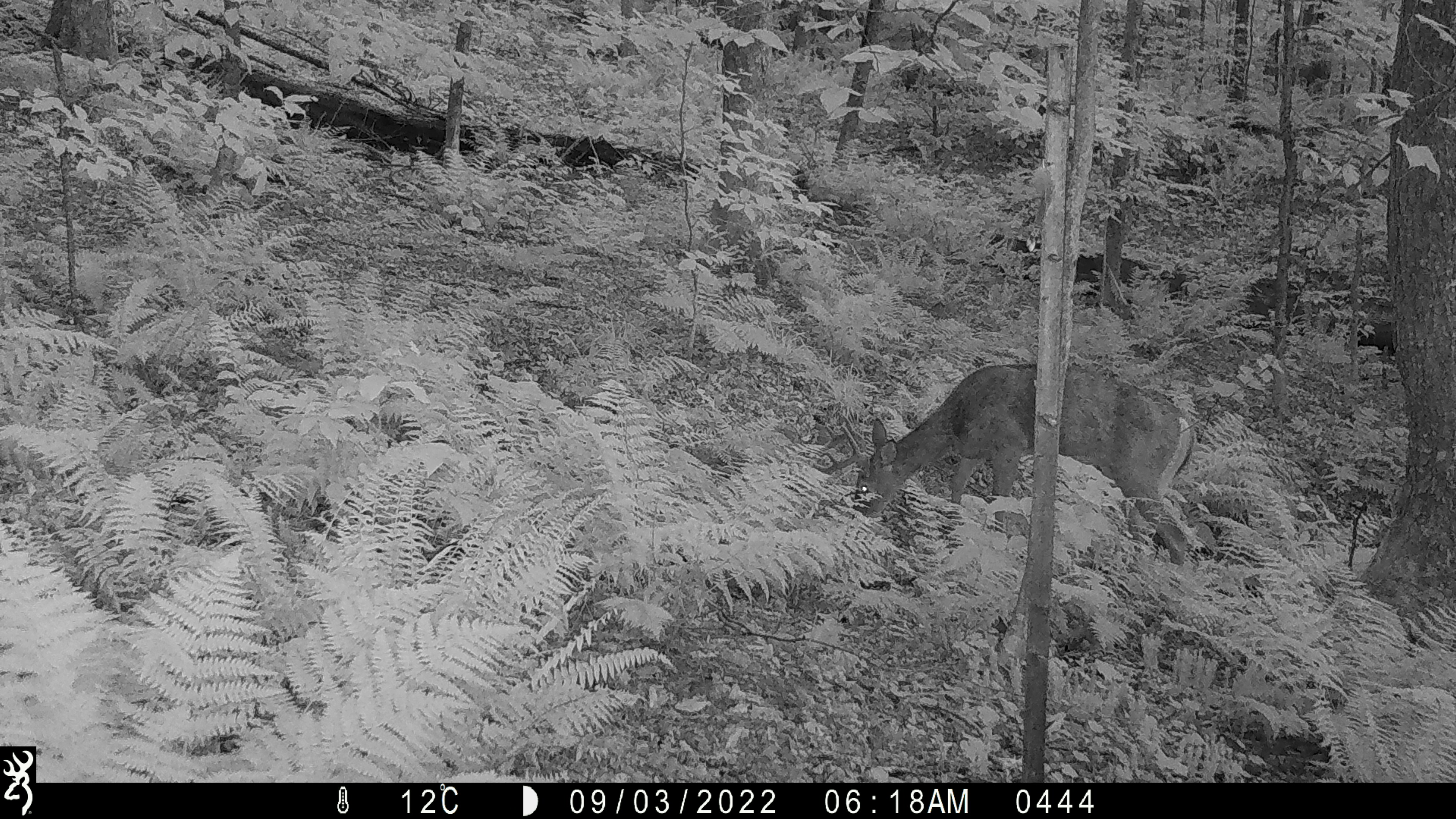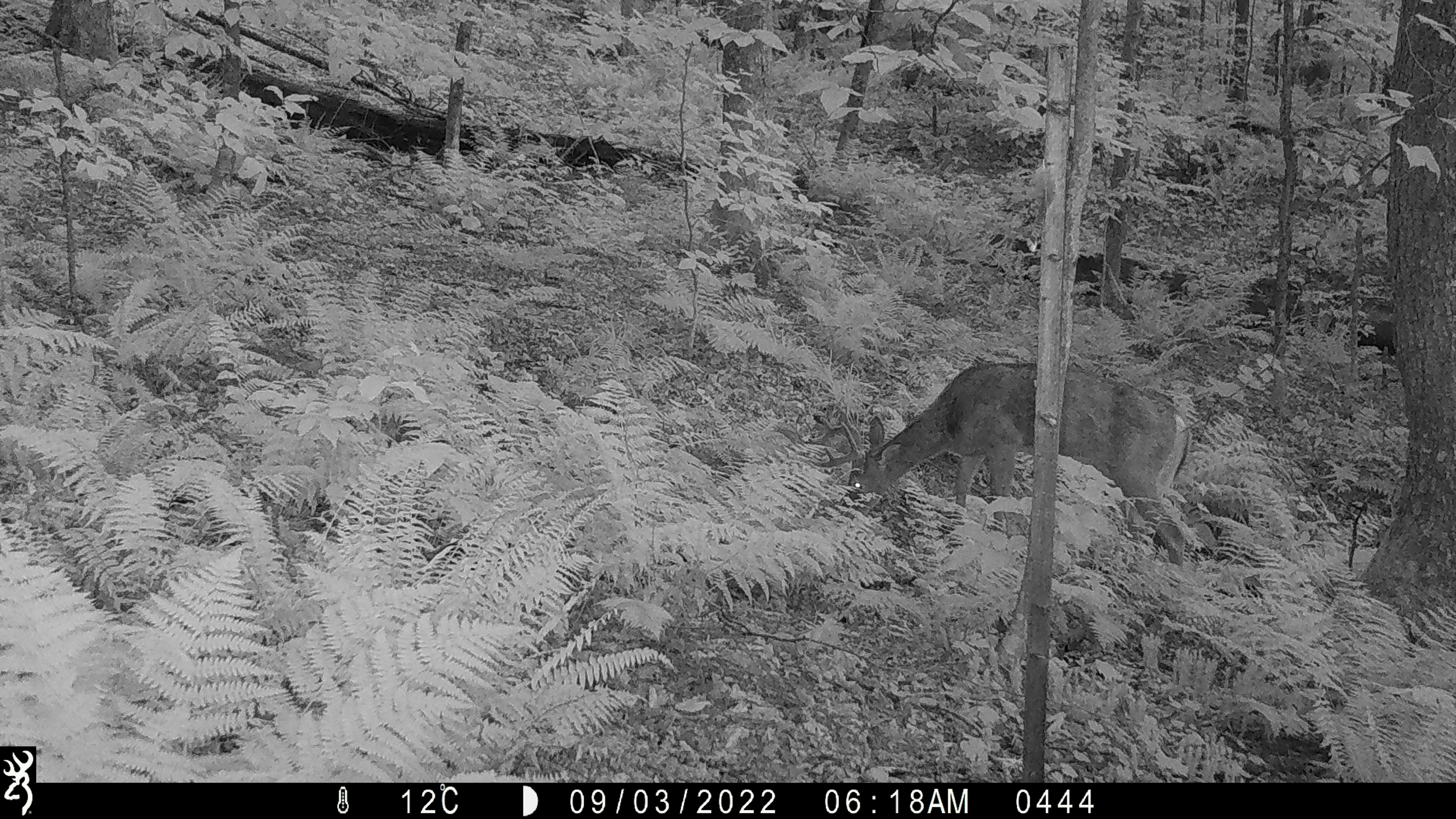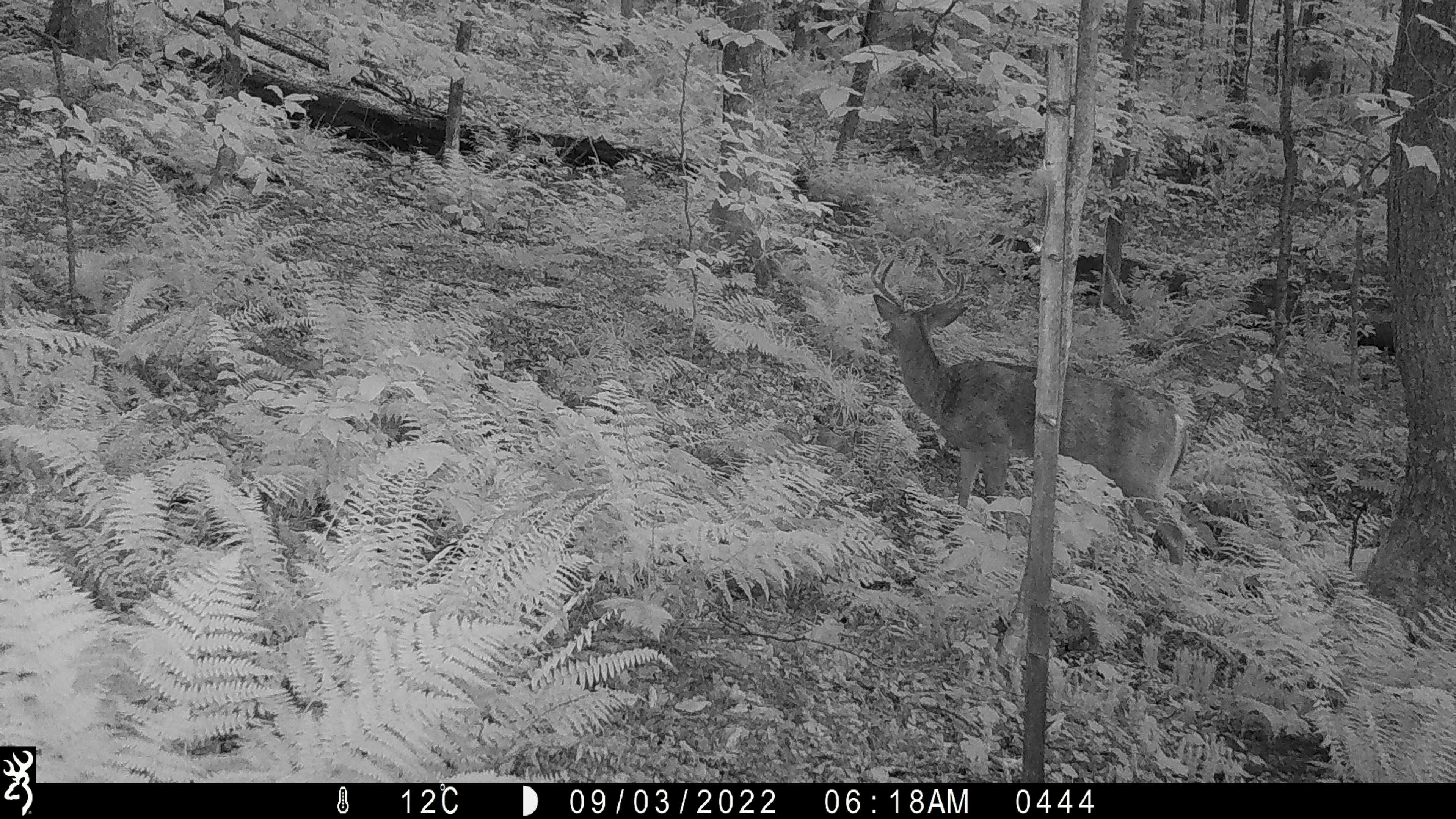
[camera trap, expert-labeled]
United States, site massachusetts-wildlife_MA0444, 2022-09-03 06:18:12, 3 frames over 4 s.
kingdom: Animalia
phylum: Chordata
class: Mammalia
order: Artiodactyla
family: Cervidae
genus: Odocoileus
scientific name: Odocoileus virginianus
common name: white-tailed deer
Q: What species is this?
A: White-tailed deer (Odocoileus virginianus).